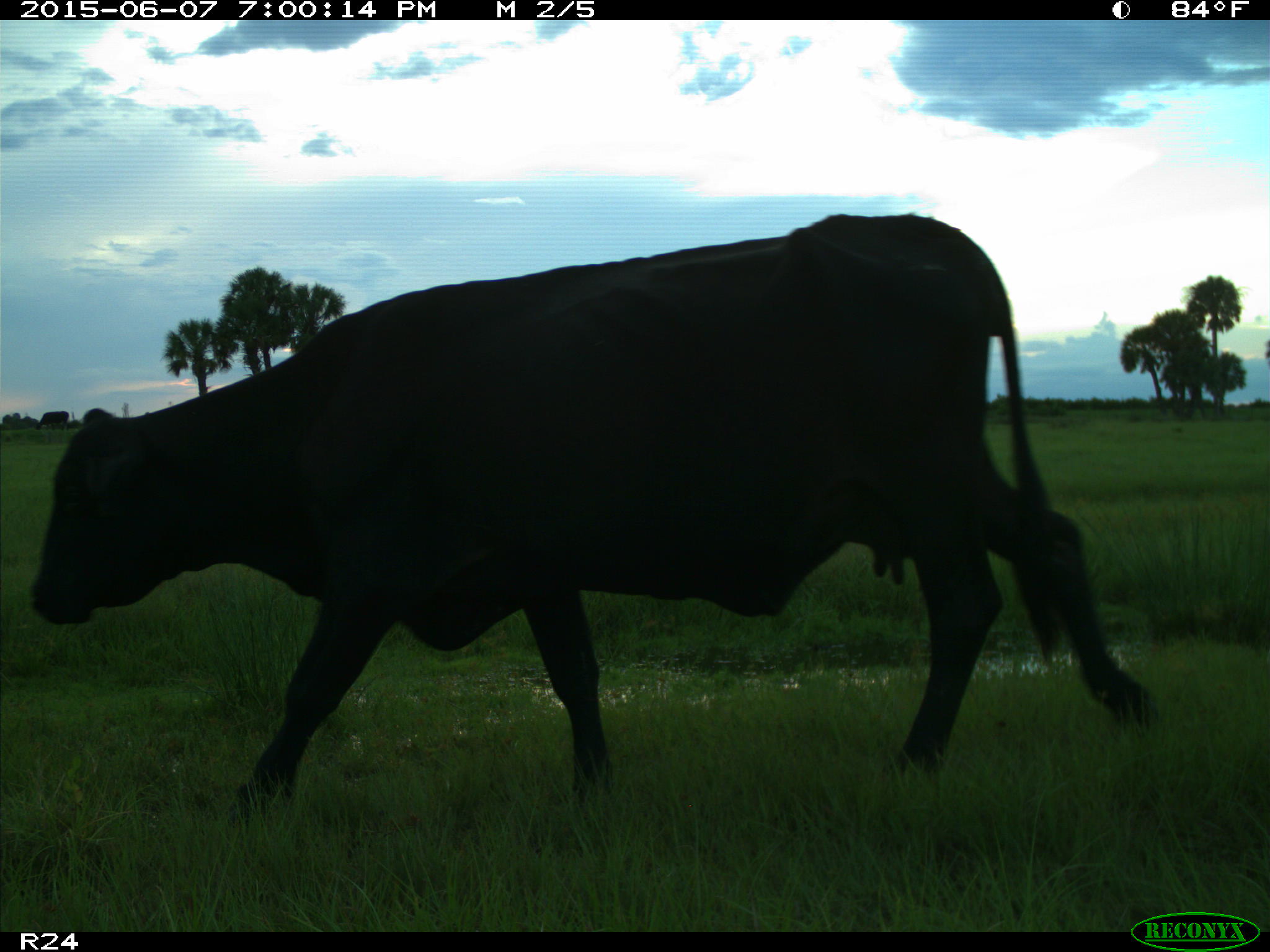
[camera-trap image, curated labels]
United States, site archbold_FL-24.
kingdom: Animalia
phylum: Chordata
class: Mammalia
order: Artiodactyla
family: Bovidae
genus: Bos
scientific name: Bos taurus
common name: domestic cow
Bos taurus (domestic cow).